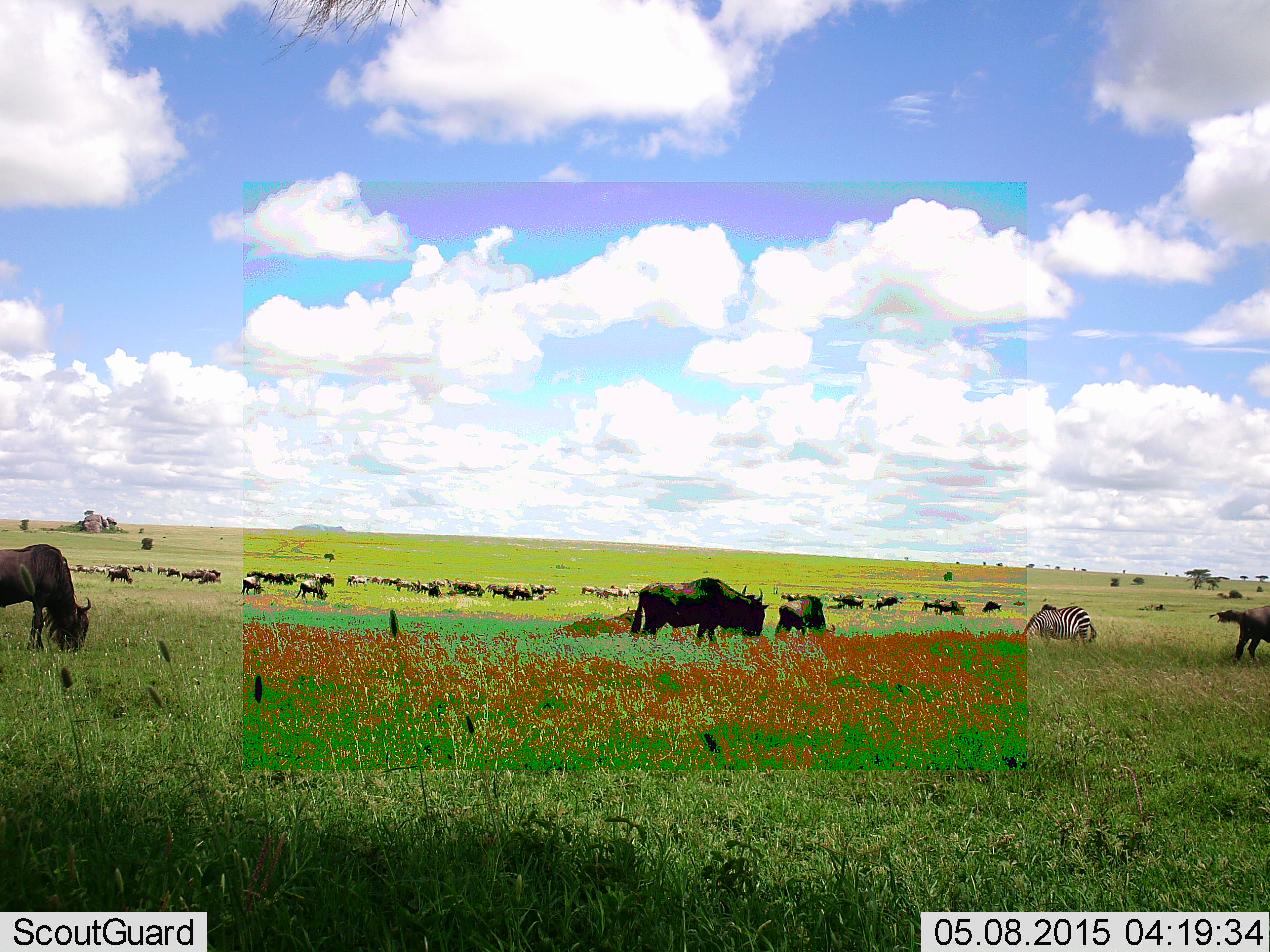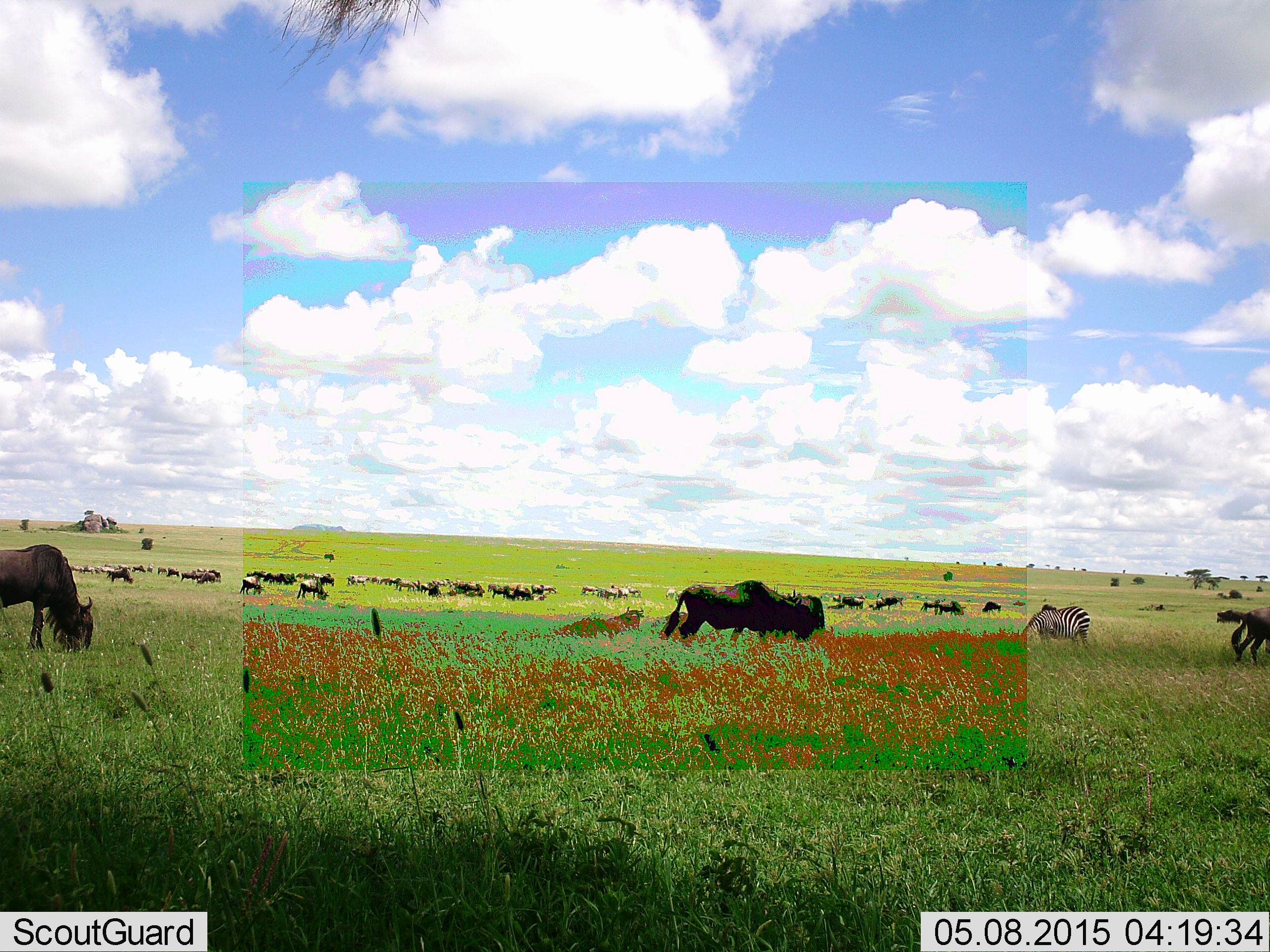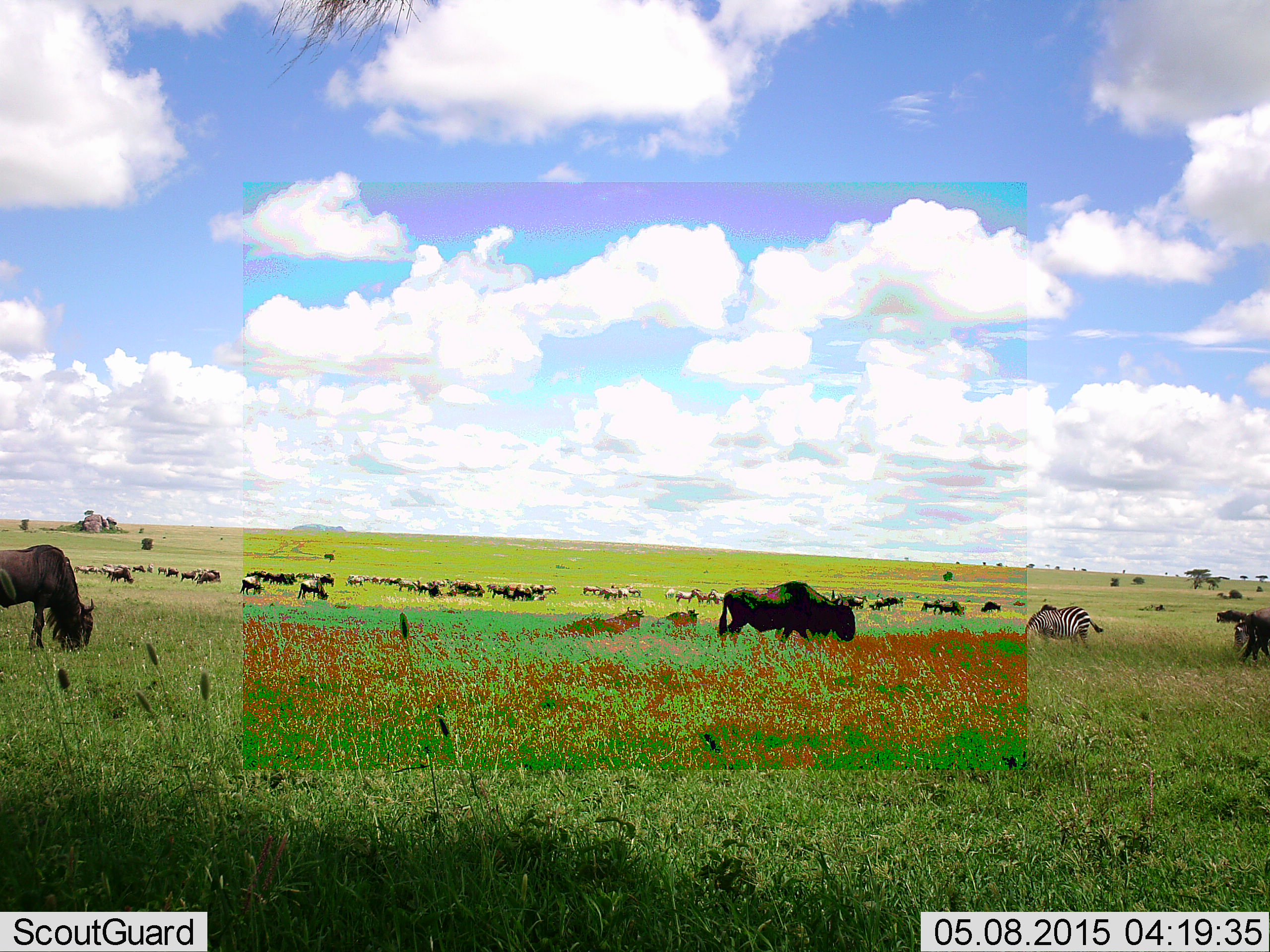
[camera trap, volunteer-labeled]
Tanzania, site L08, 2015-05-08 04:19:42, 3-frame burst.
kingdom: Animalia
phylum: Chordata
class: Mammalia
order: Artiodactyla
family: Bovidae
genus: Connochaetes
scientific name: Connochaetes taurinus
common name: blue wildebeest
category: wildebeest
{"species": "wildebeest (blue wildebeest) (Connochaetes taurinus)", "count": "11-50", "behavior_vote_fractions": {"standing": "45%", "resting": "9%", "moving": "55%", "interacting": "0%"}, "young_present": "0%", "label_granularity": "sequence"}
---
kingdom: Animalia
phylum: Chordata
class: Mammalia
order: Perissodactyla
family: Equidae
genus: Equus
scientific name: Equus quagga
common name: plains zebra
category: zebra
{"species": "zebra (plains zebra) (Equus quagga)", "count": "1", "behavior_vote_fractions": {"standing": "20%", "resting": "0%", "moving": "0%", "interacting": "0%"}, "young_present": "0%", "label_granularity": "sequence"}